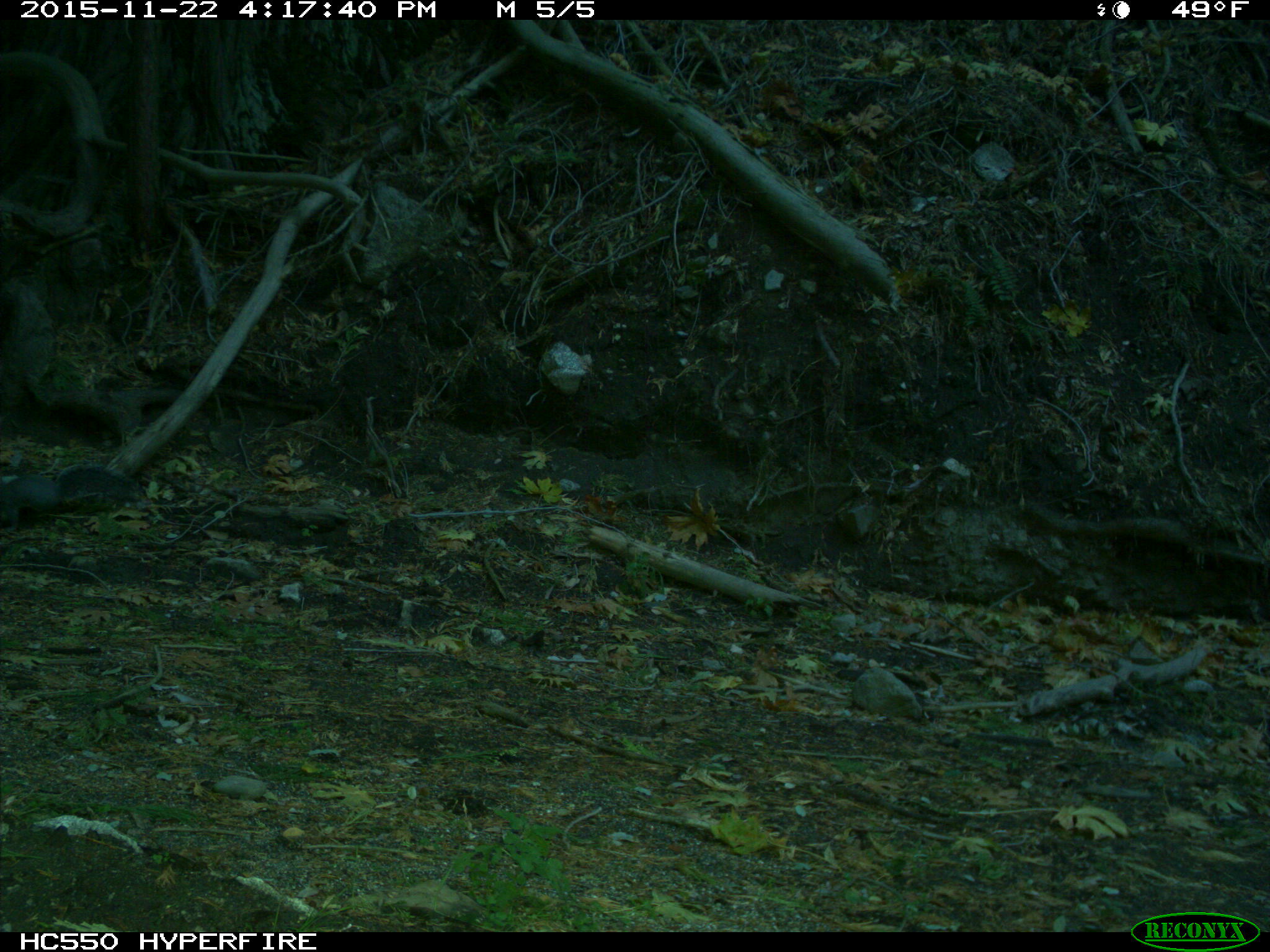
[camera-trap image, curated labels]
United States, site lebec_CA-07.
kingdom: Animalia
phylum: Chordata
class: Mammalia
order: Rodentia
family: Sciuridae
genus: Sciurus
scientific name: Sciurus carolinensis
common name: eastern gray squirrel